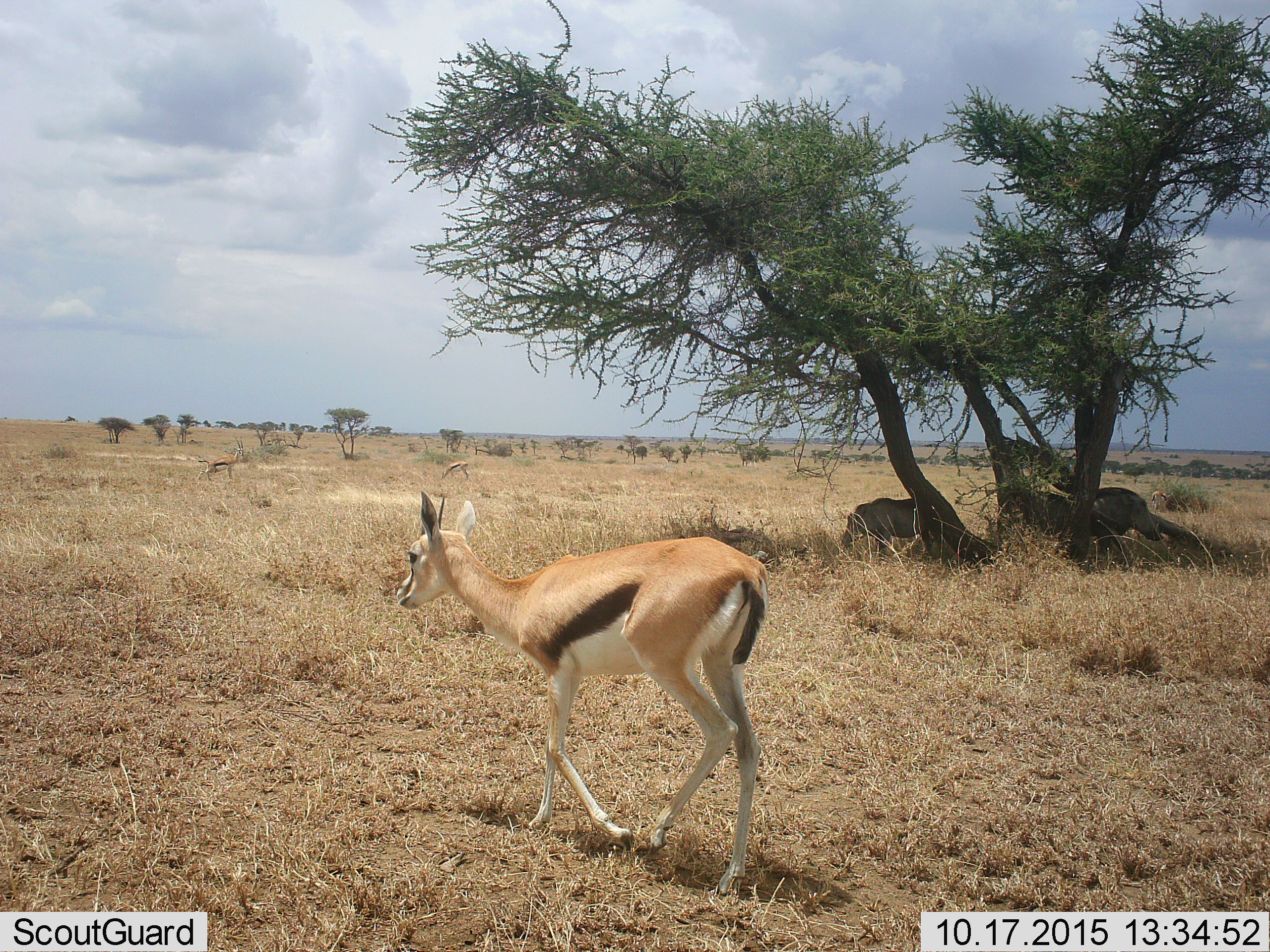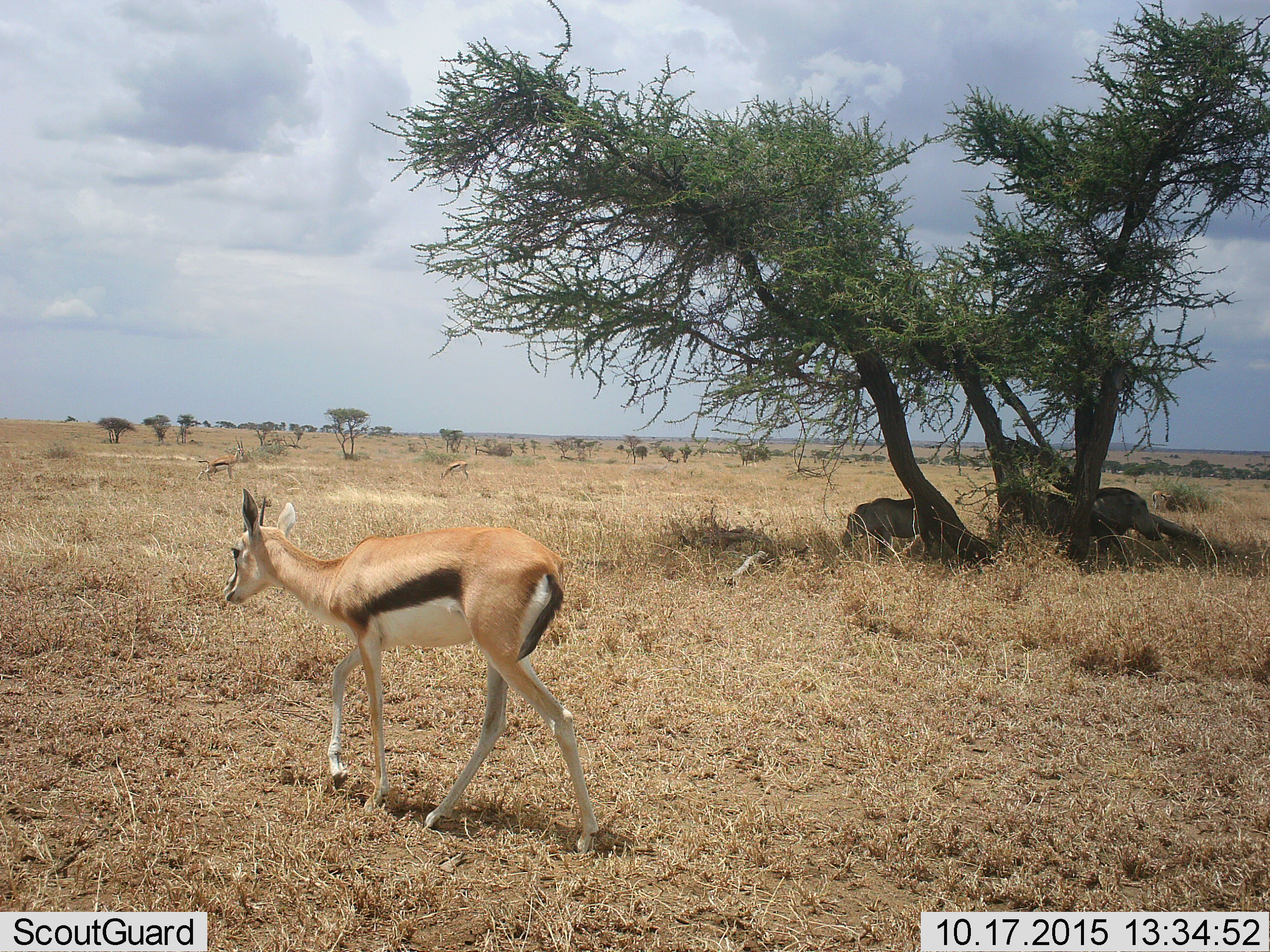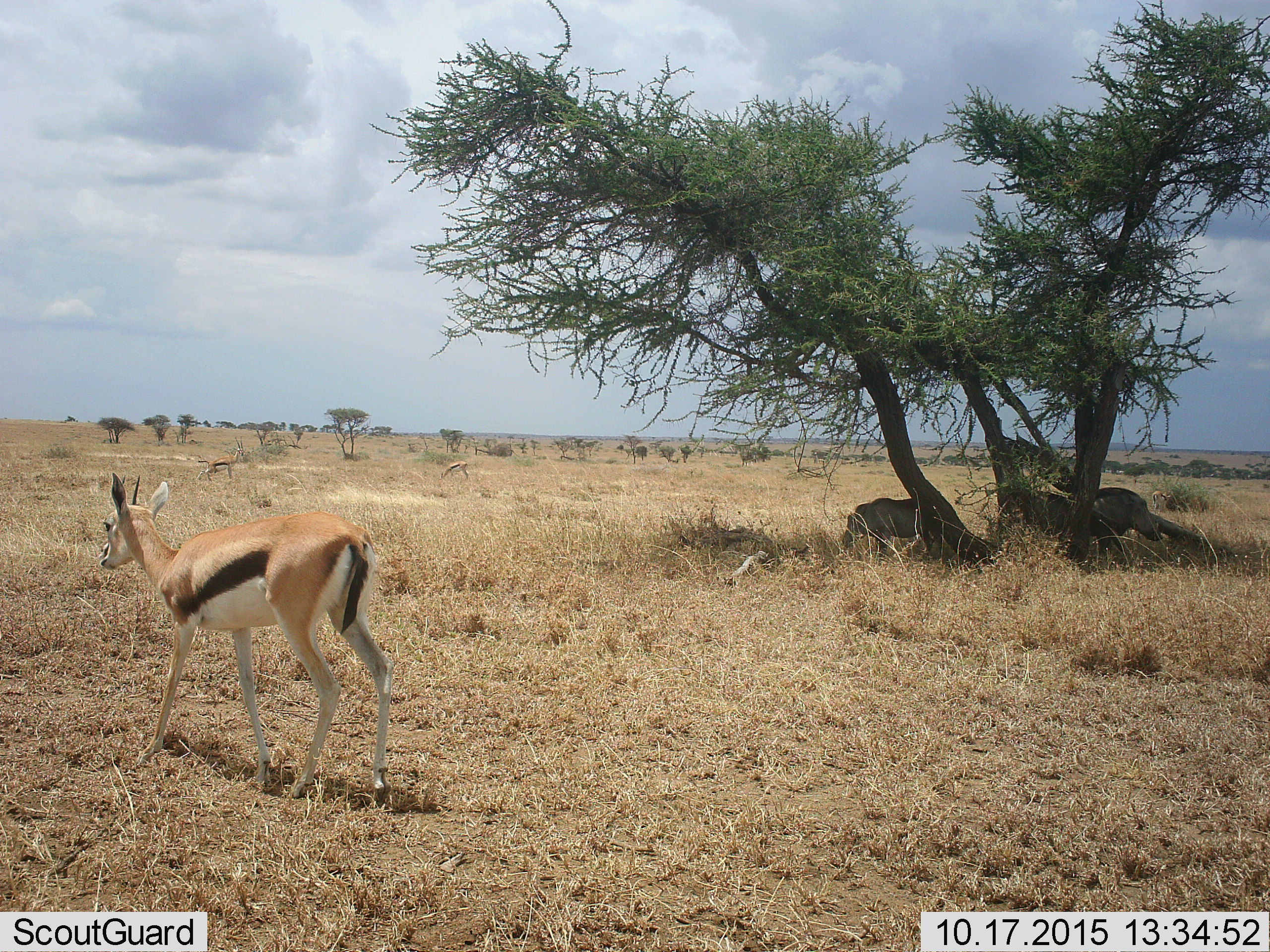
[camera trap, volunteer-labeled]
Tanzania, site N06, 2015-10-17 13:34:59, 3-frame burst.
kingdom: Animalia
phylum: Chordata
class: Mammalia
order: Artiodactyla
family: Bovidae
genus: Eudorcas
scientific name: Eudorcas thomsonii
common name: thomson's gazelle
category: gazellethomsons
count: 3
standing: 50%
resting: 10%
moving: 100%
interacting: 0%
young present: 0%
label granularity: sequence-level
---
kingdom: Animalia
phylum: Chordata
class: Mammalia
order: Artiodactyla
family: Suidae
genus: Phacochoerus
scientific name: Phacochoerus africanus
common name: warthog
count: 2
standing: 100%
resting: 0%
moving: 0%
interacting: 0%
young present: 0%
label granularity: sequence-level